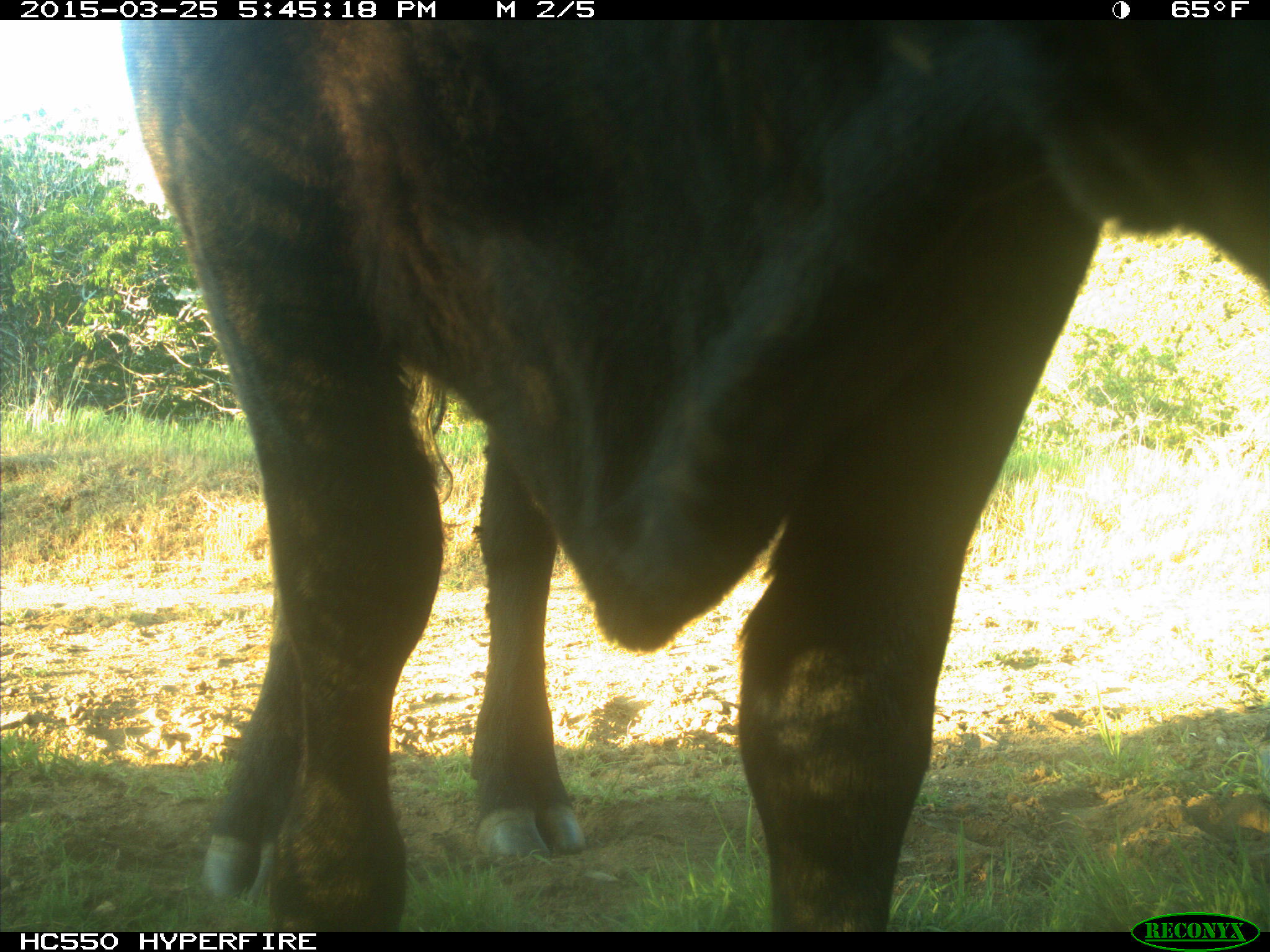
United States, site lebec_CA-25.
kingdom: Animalia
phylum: Chordata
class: Mammalia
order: Artiodactyla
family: Bovidae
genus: Bos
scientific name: Bos taurus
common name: domestic cow